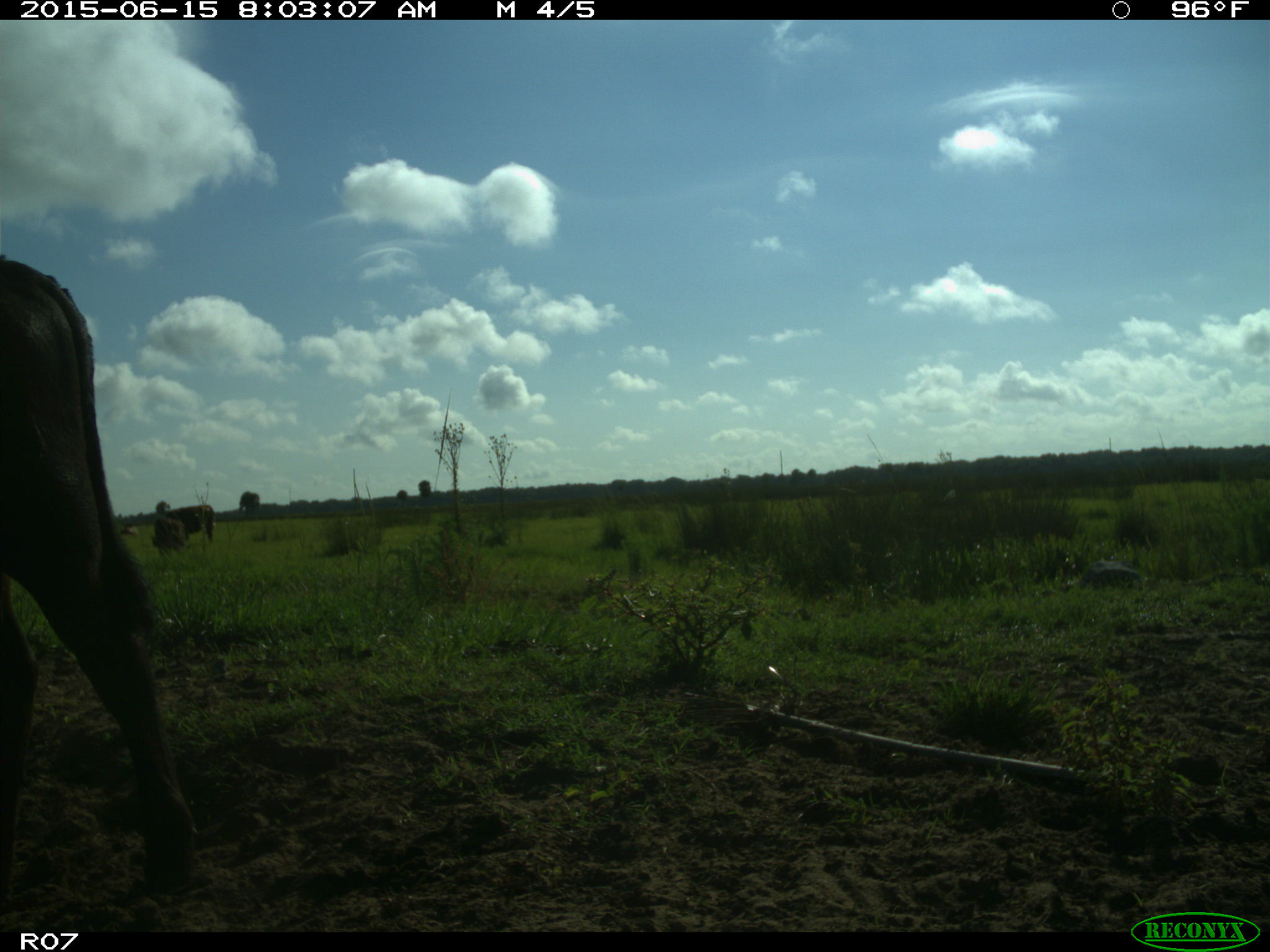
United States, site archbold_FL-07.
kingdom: Animalia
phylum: Chordata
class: Mammalia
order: Artiodactyla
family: Bovidae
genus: Bos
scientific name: Bos taurus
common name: domestic cow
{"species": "Bos taurus (domestic cow)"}